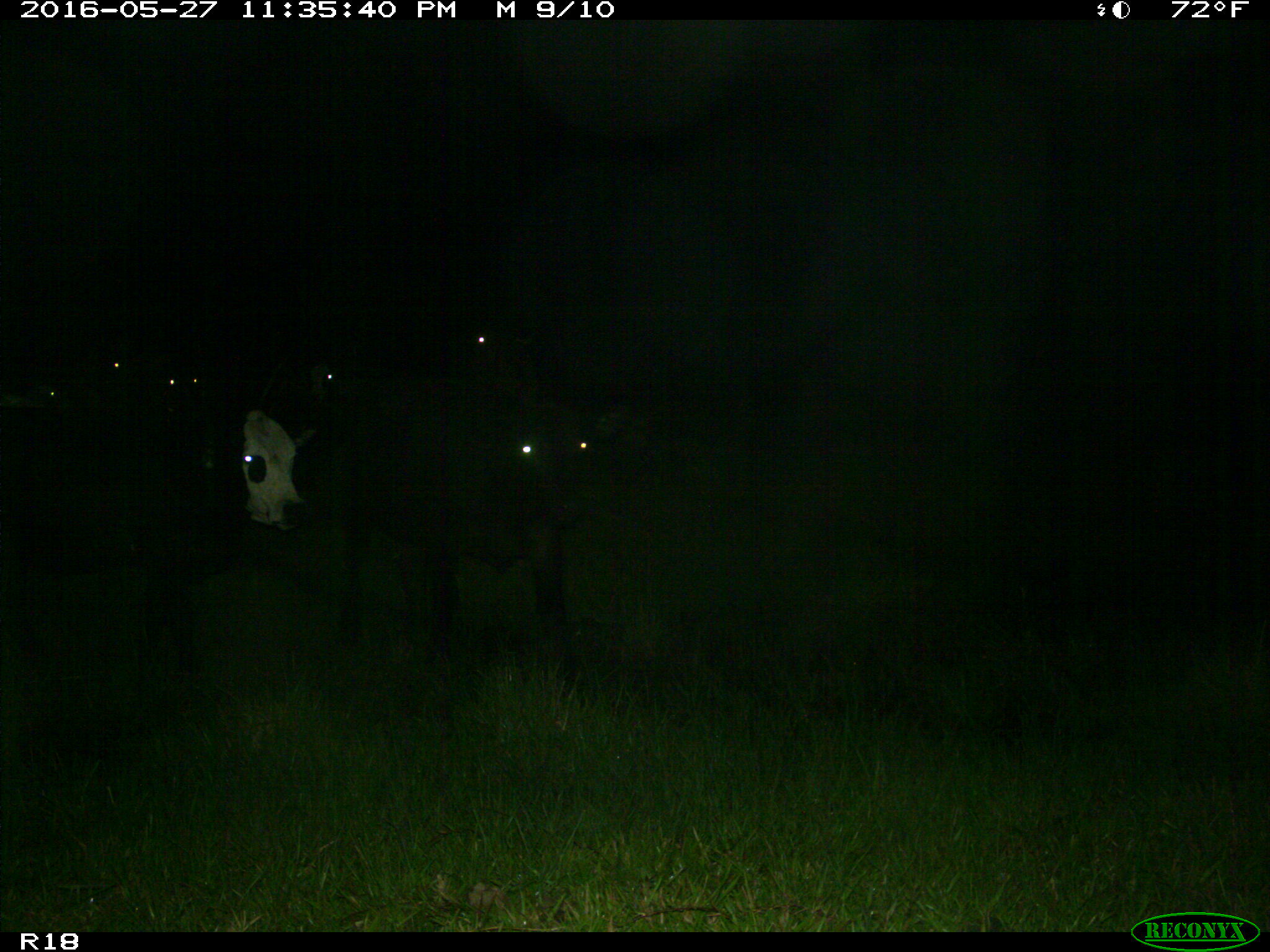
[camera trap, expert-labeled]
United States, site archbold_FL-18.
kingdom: Animalia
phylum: Chordata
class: Mammalia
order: Artiodactyla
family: Bovidae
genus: Bos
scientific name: Bos taurus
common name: domestic cow